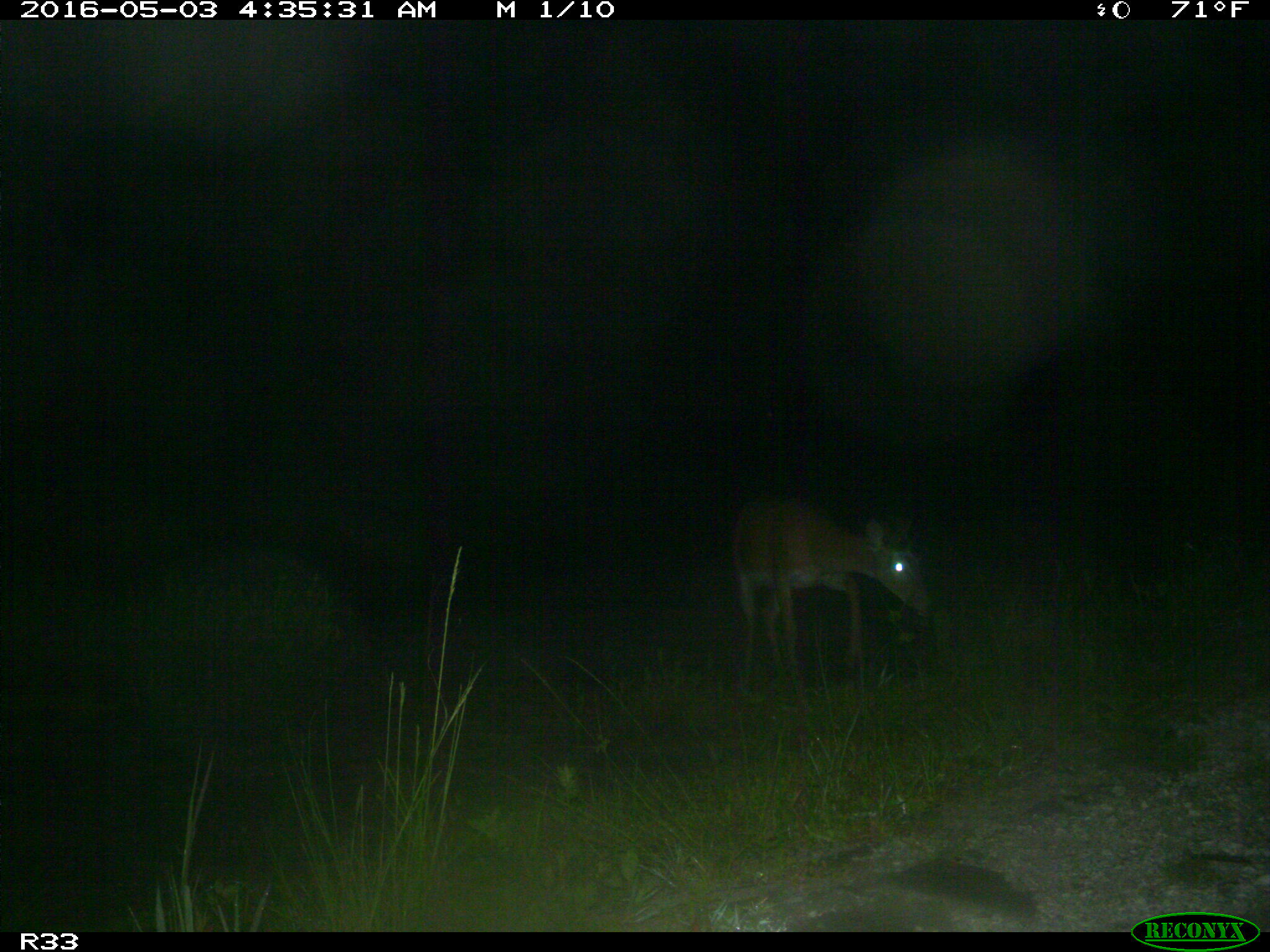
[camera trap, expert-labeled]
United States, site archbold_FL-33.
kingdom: Animalia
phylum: Chordata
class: Mammalia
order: Artiodactyla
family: Cervidae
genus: Odocoileus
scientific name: Odocoileus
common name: deer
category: unidentified deer